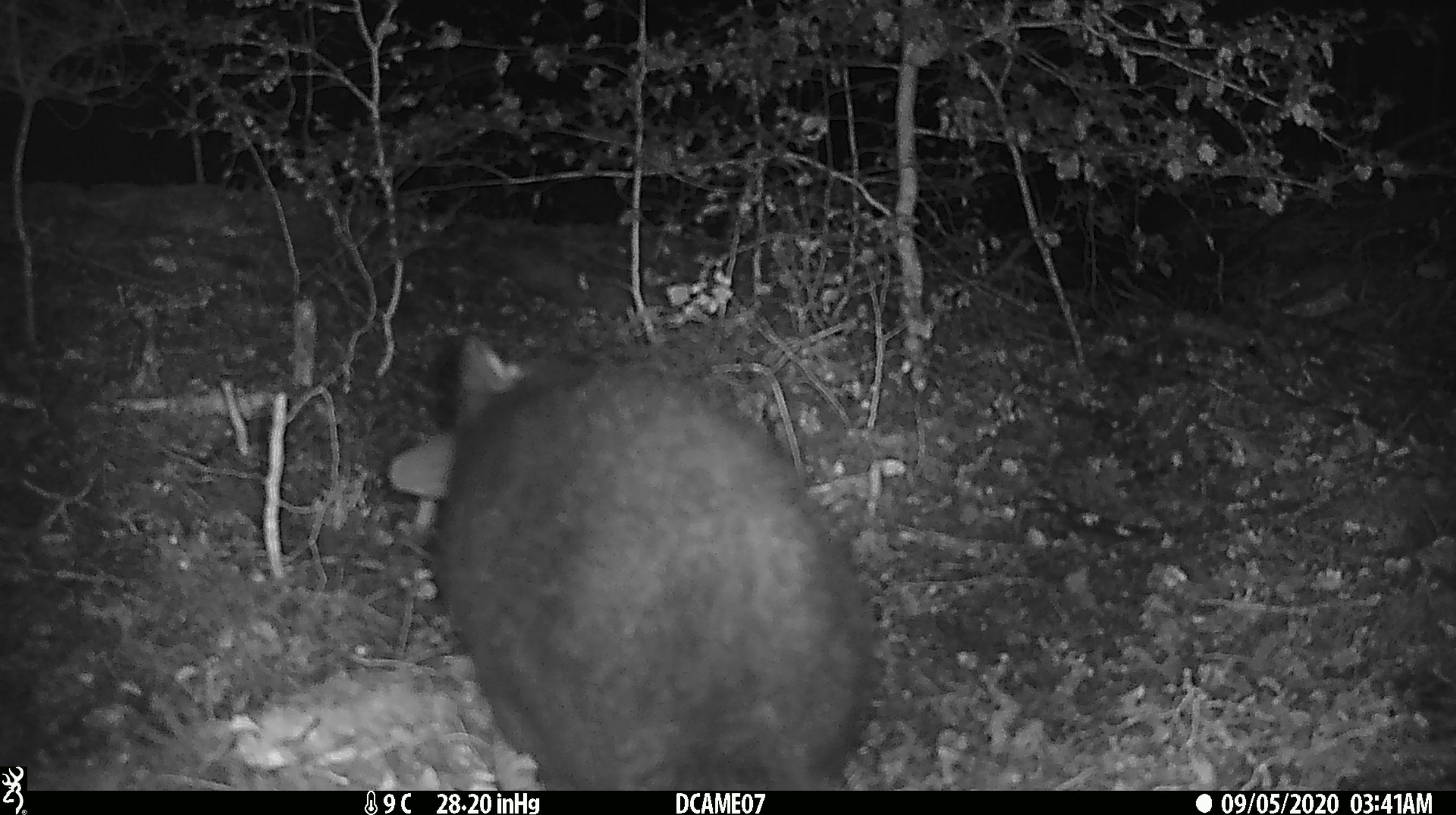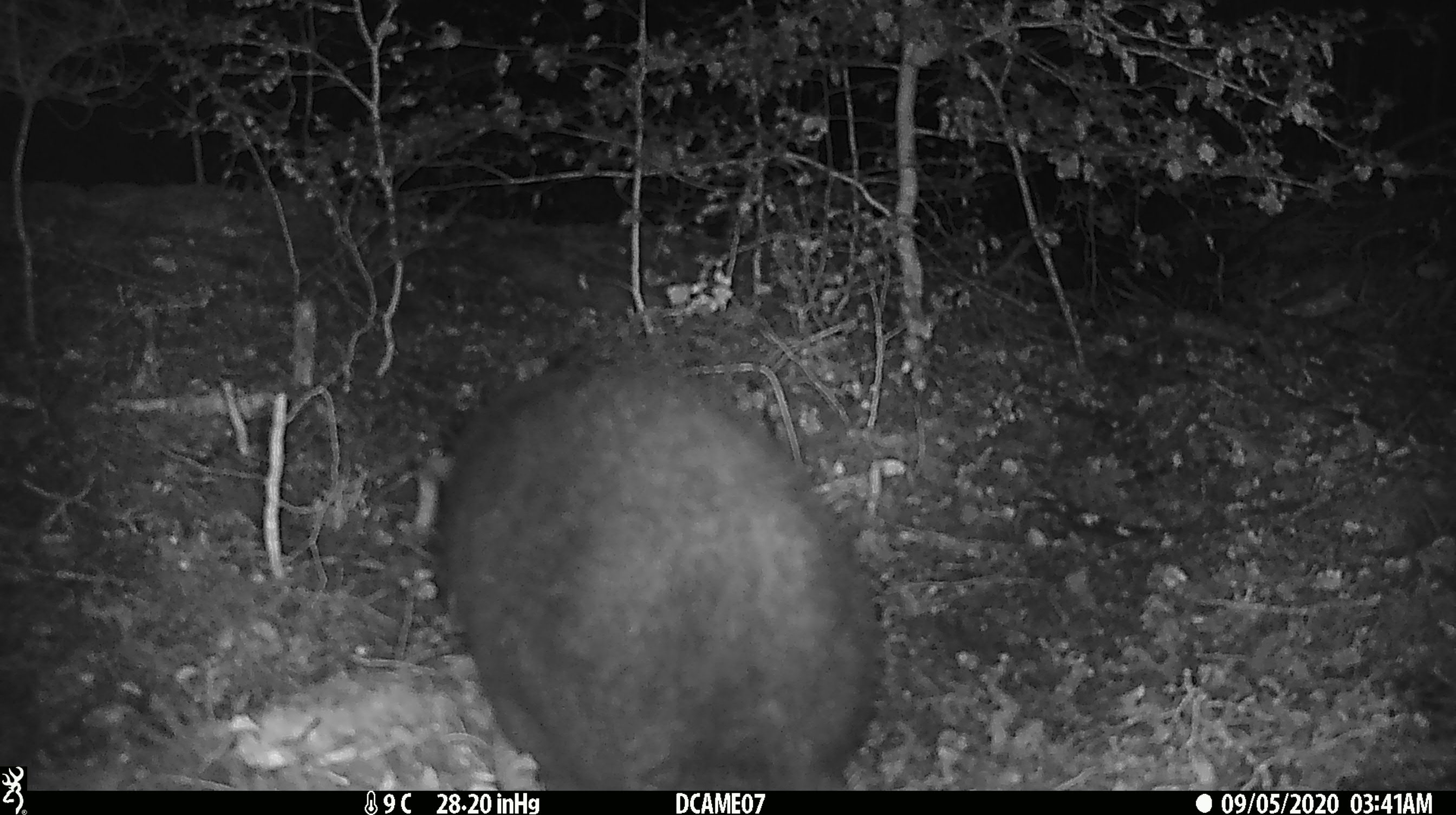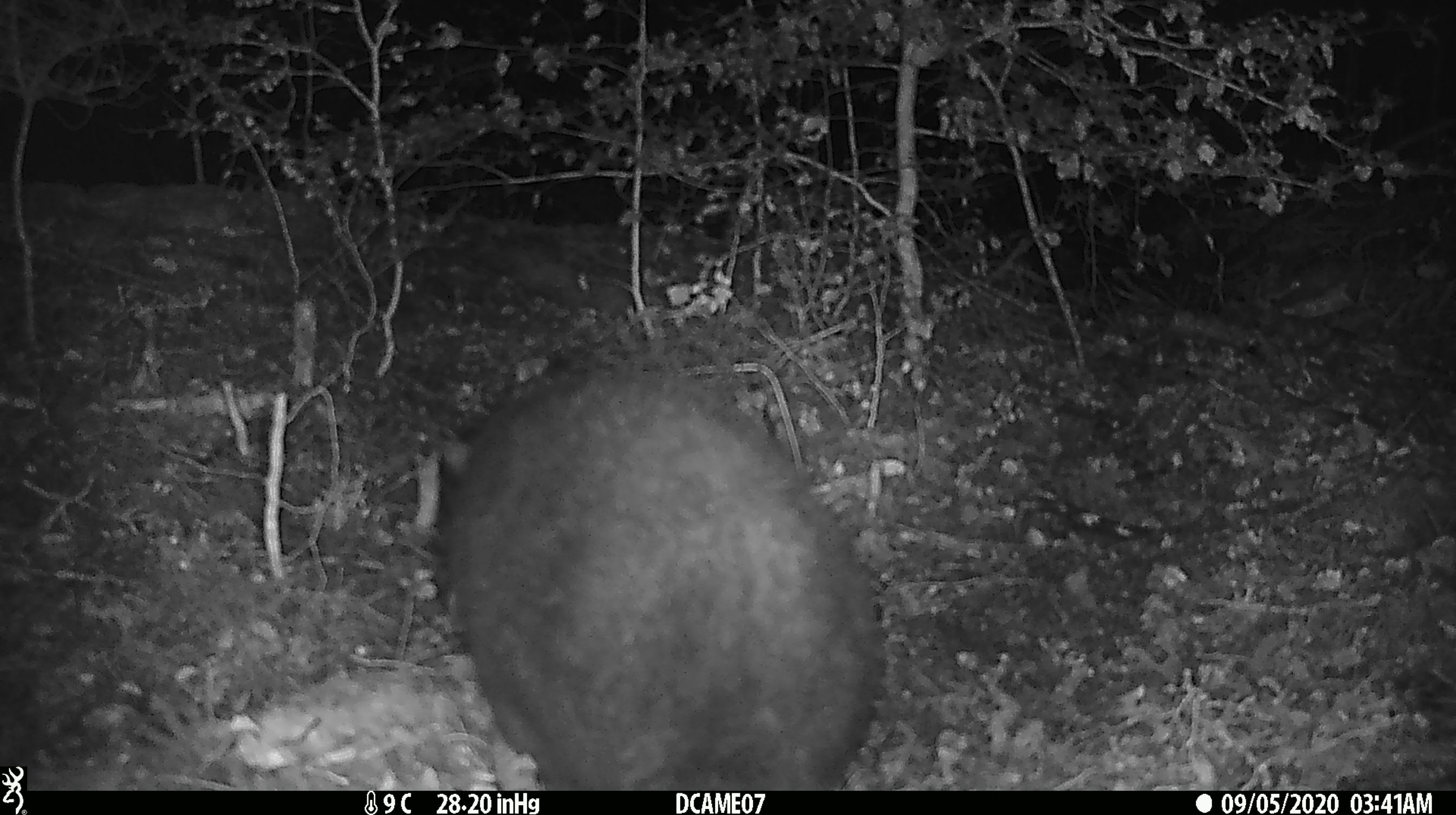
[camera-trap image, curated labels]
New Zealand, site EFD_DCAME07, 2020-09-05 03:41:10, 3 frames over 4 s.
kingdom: Animalia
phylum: Chordata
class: Mammalia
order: Diprotodontia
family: Phalangeridae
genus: Trichosurus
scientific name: Trichosurus vulpecula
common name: common brushtail possum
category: possum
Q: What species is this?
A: Possum (common brushtail possum) (Trichosurus vulpecula).